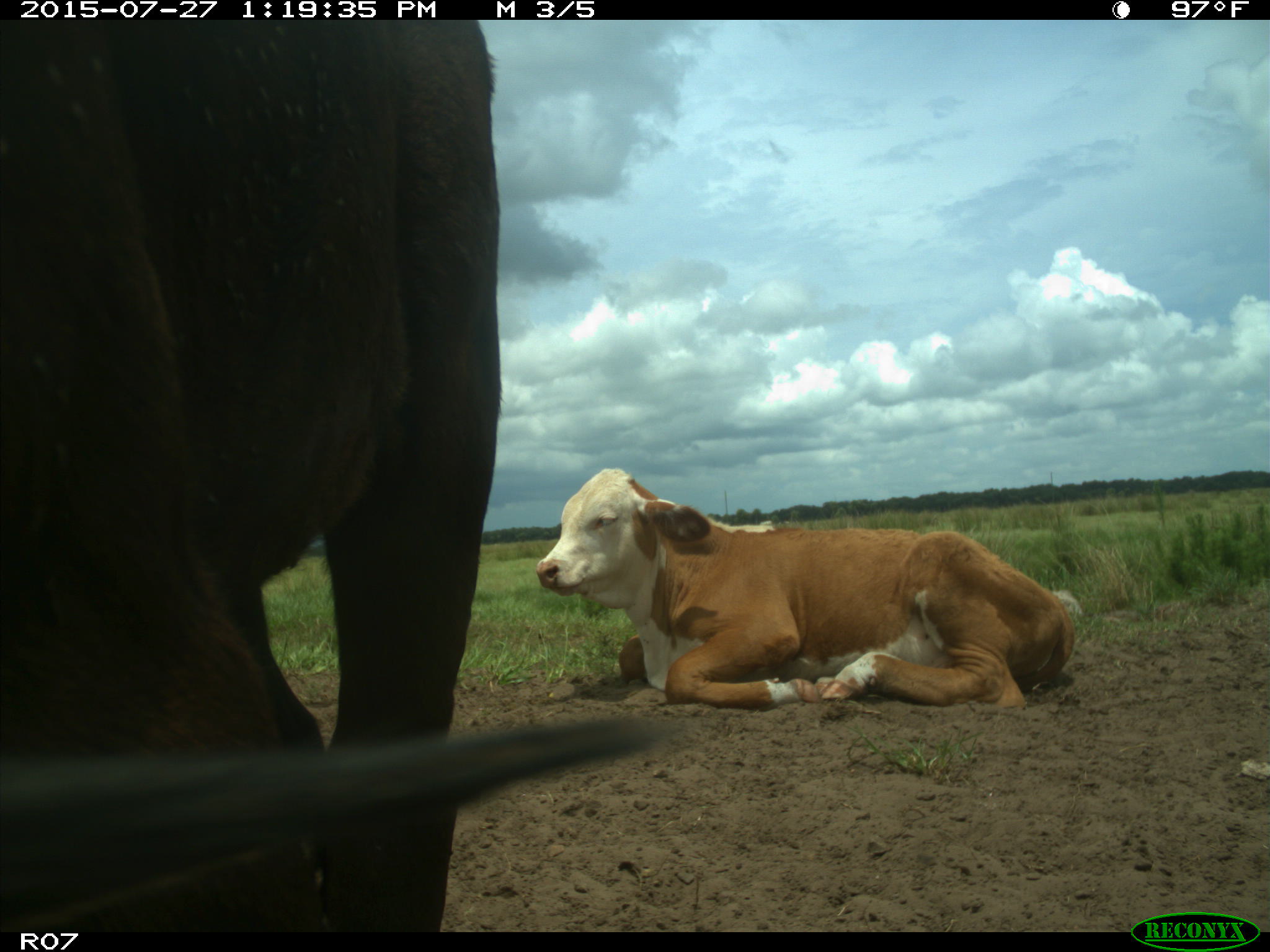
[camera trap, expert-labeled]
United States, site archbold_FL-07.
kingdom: Animalia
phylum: Chordata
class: Mammalia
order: Artiodactyla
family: Bovidae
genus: Bos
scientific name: Bos taurus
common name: domestic cow